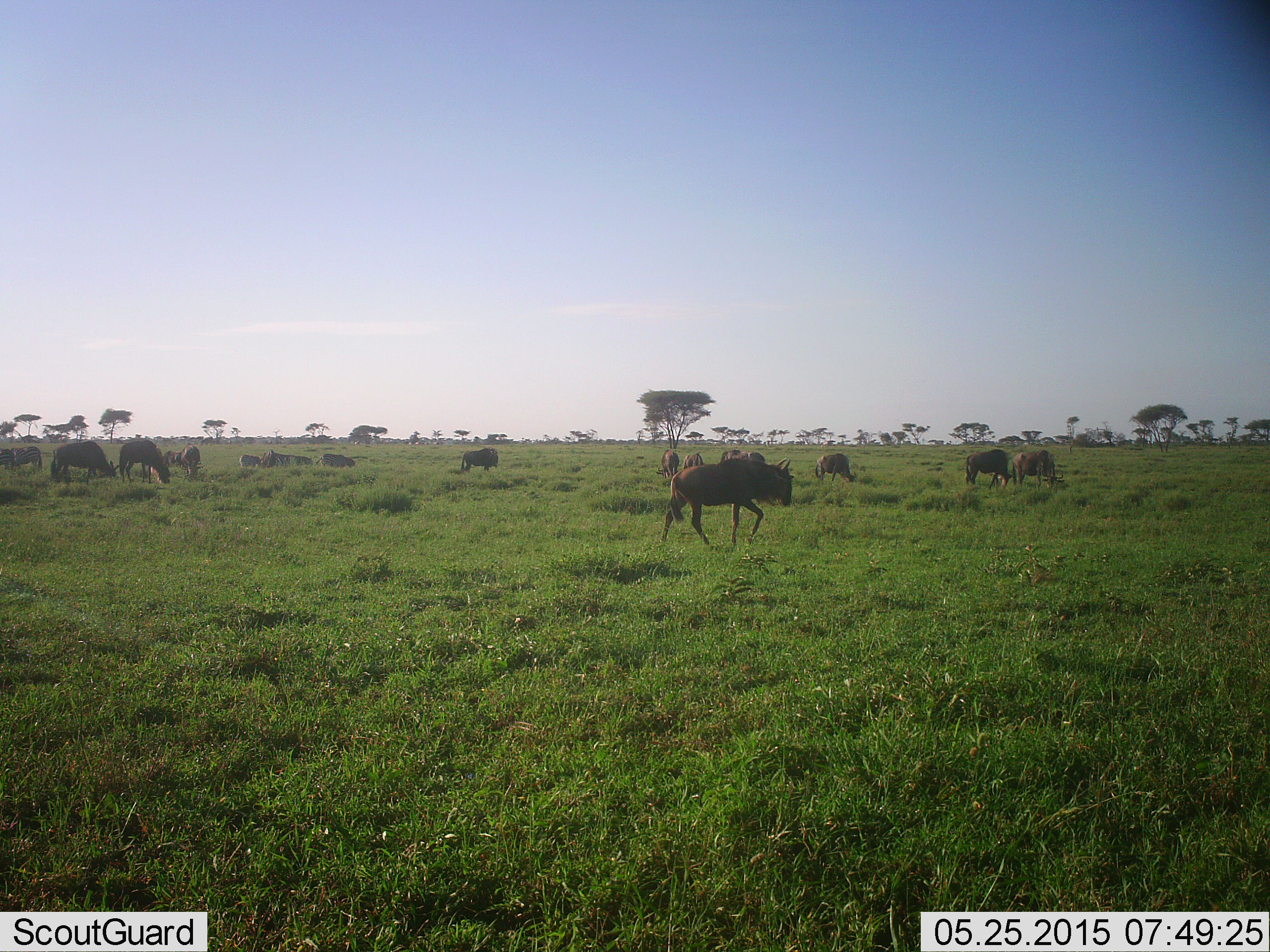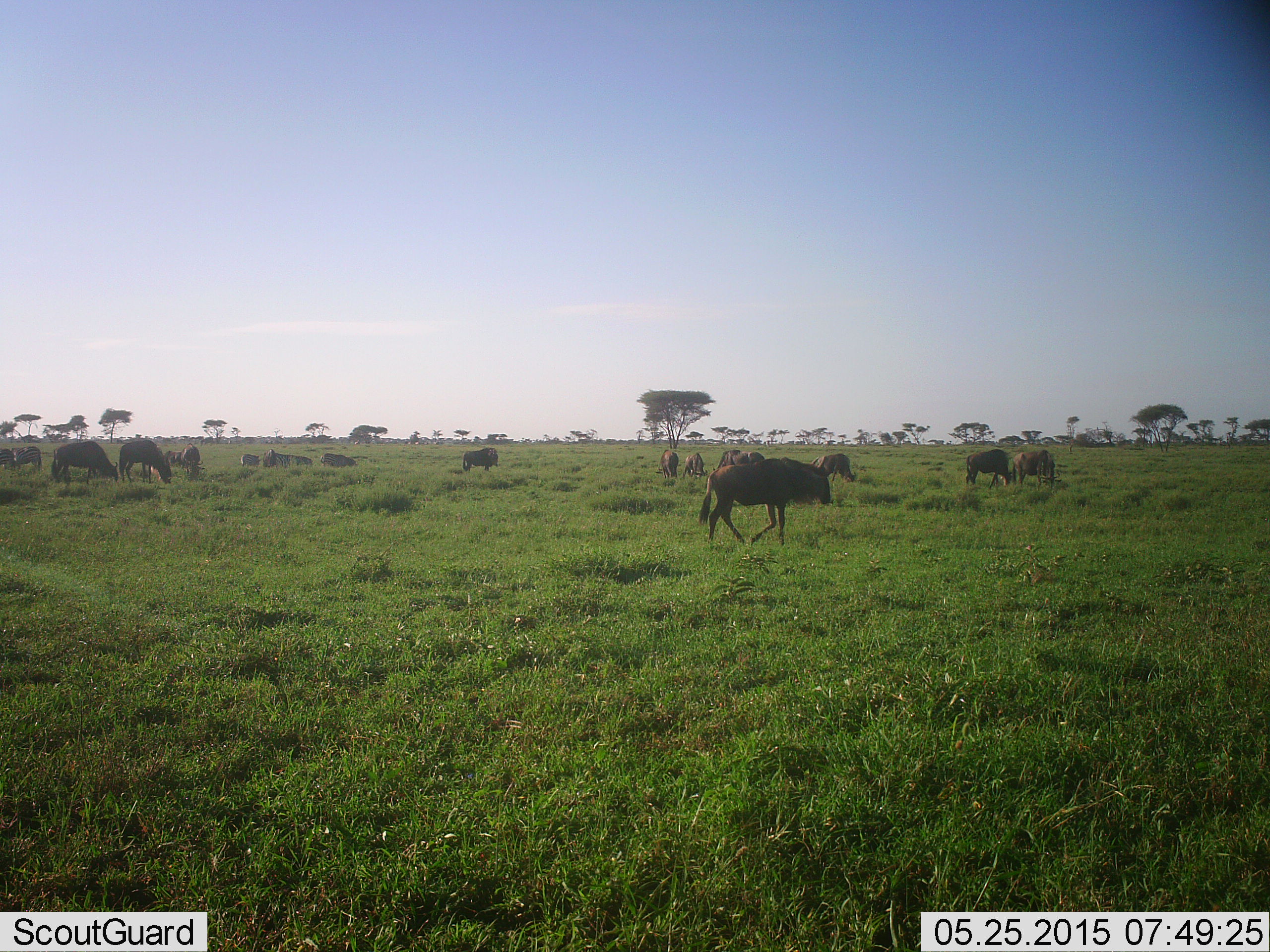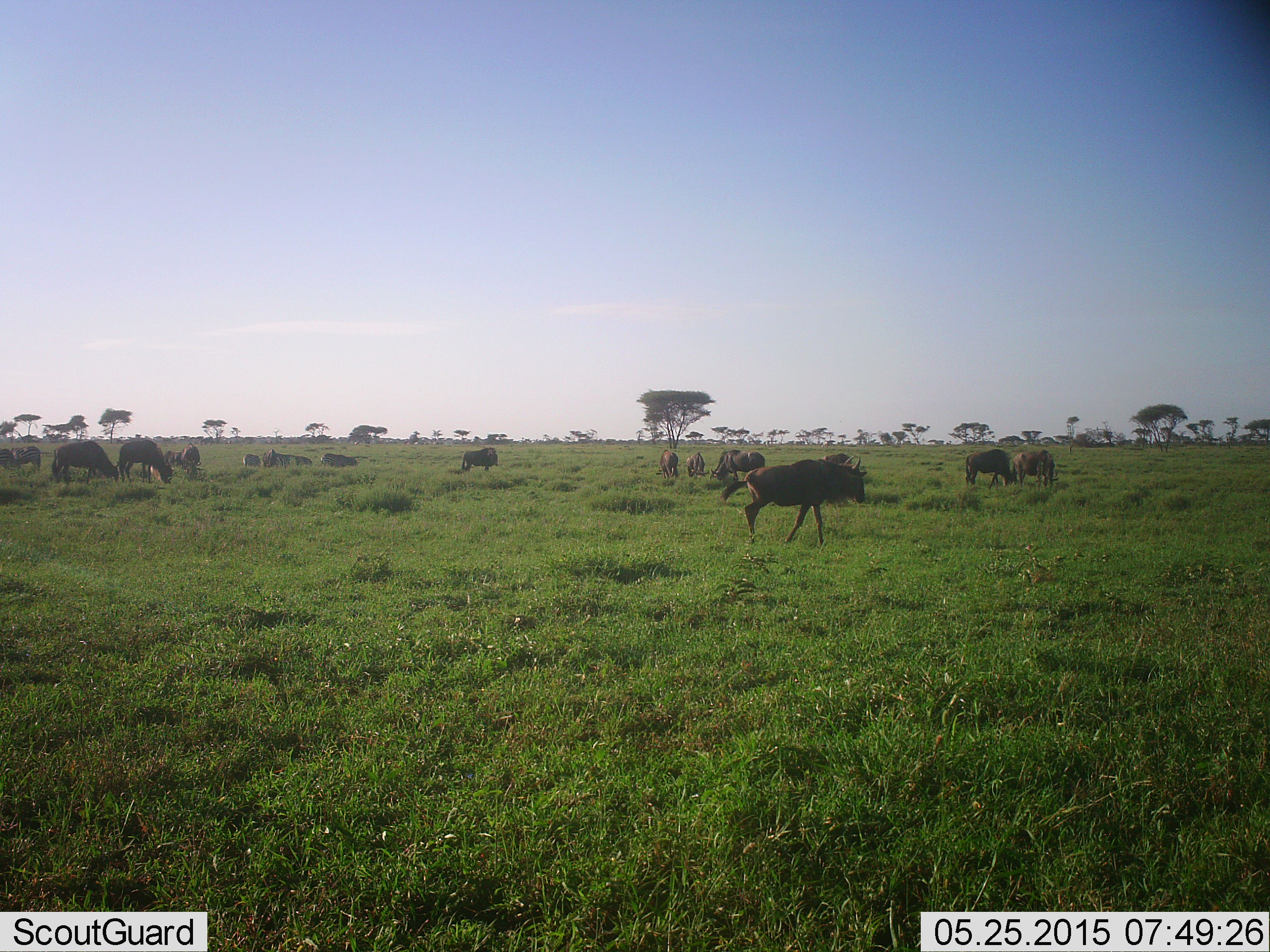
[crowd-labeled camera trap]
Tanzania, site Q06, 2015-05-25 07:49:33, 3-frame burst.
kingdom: Animalia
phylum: Chordata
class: Mammalia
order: Artiodactyla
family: Bovidae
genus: Connochaetes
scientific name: Connochaetes taurinus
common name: blue wildebeest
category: wildebeest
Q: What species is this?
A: Wildebeest (blue wildebeest) (Connochaetes taurinus).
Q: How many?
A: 11-50.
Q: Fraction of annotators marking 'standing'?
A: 60%.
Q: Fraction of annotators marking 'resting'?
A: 10%.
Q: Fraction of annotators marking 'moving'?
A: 100%.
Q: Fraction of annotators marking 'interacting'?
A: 0%.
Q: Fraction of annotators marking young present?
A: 0%.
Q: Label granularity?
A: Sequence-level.